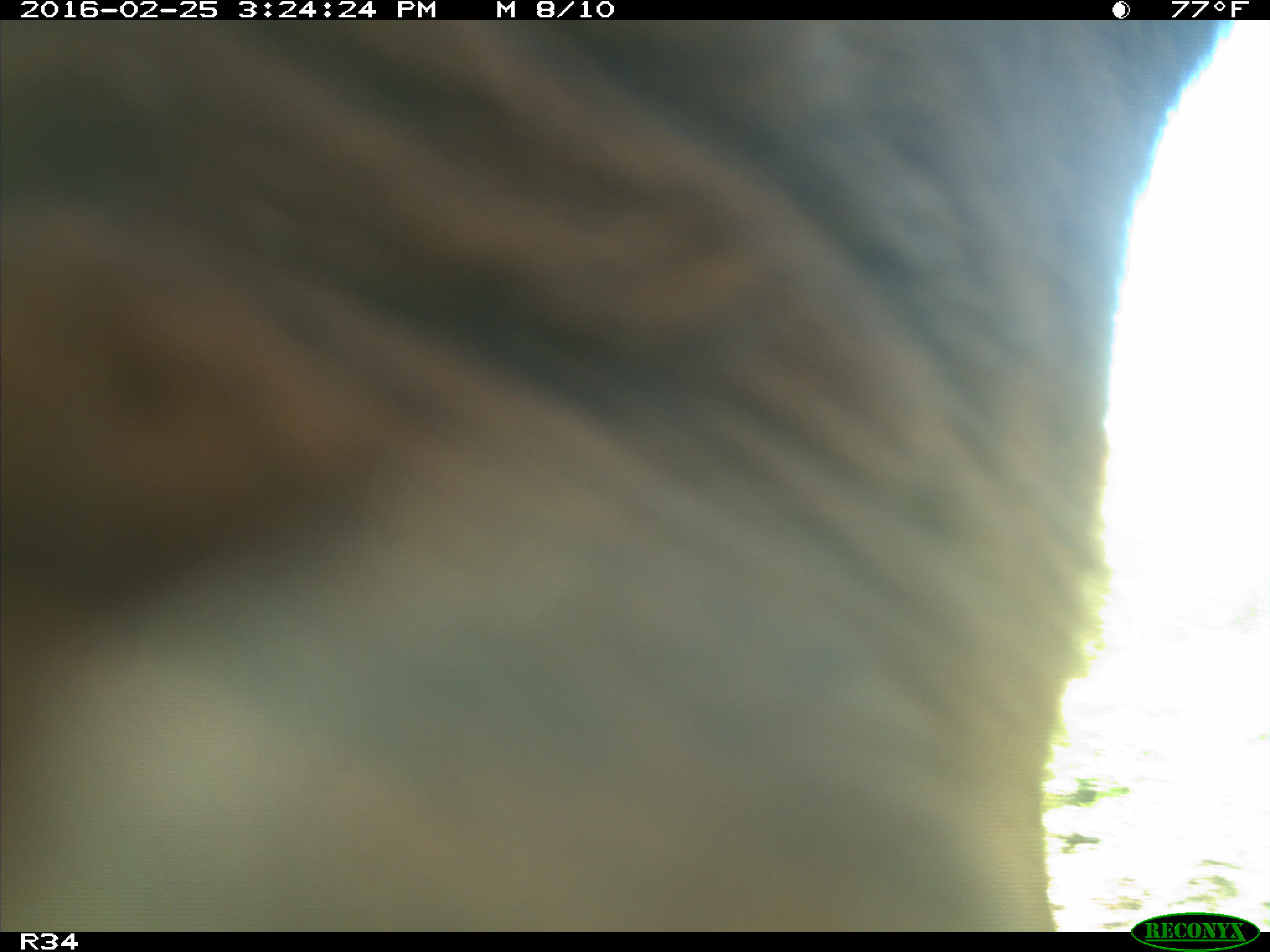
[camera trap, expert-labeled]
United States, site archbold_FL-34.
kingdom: Animalia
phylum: Chordata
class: Mammalia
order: Artiodactyla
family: Bovidae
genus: Bos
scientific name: Bos taurus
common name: domestic cow